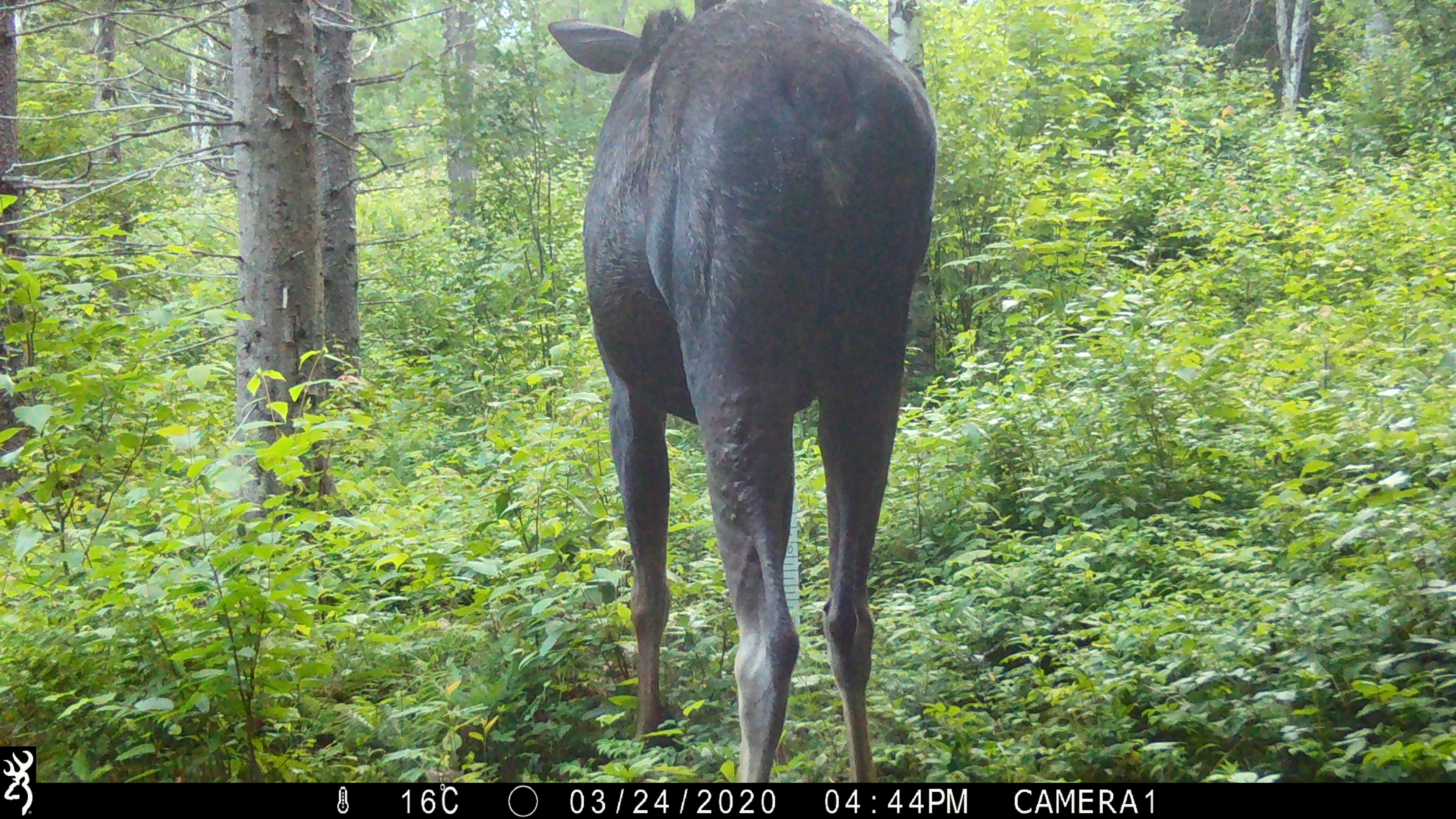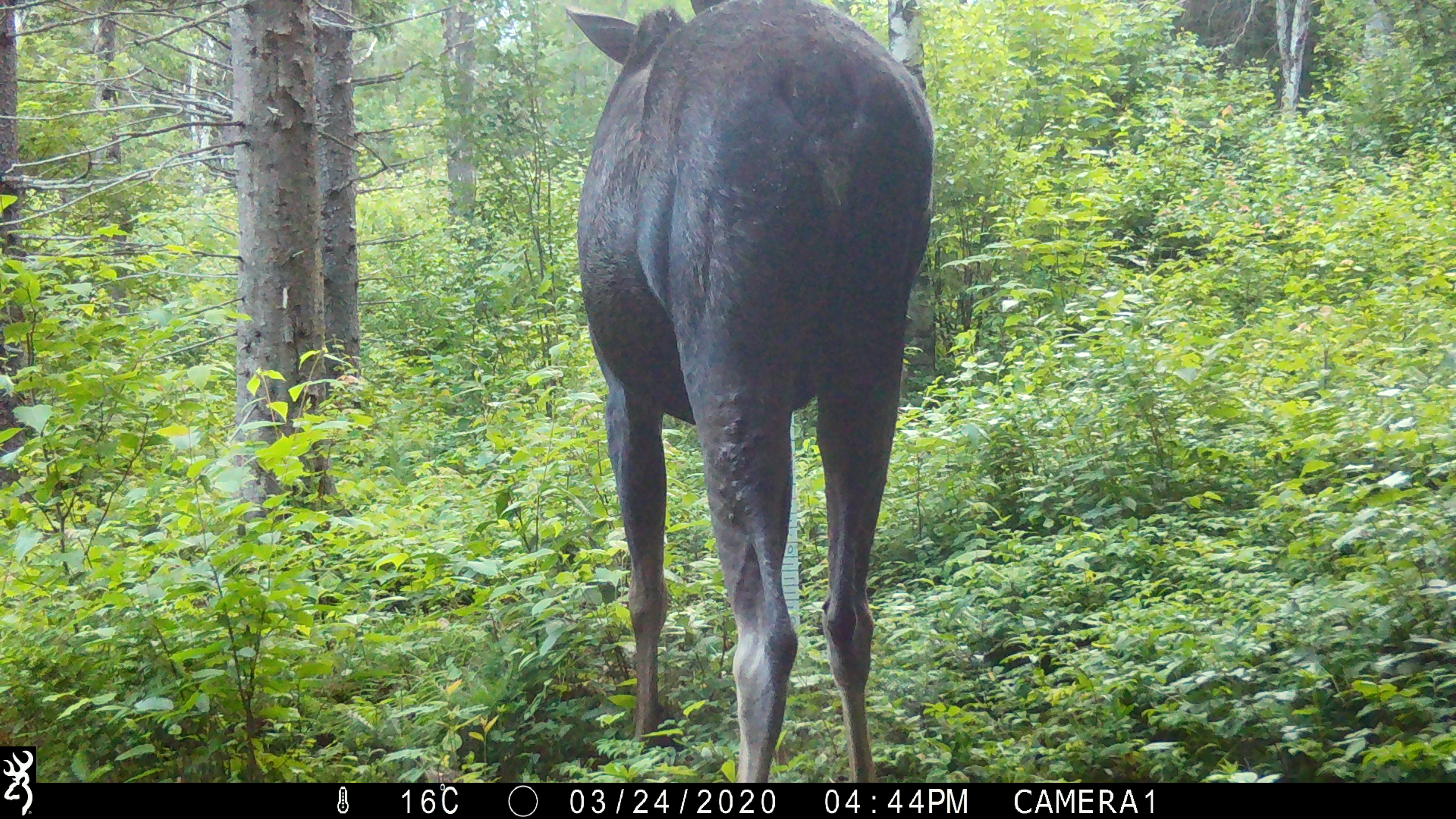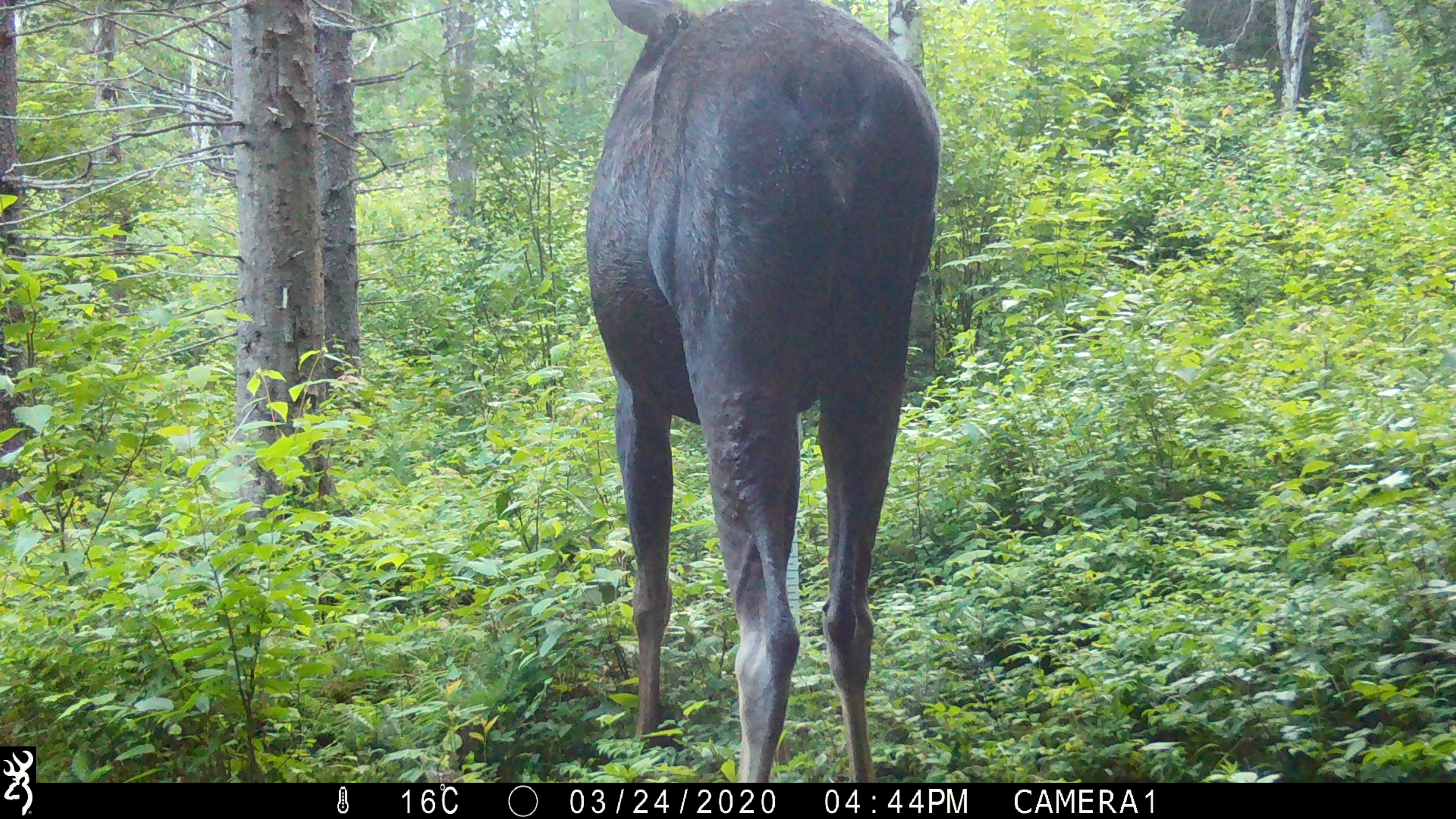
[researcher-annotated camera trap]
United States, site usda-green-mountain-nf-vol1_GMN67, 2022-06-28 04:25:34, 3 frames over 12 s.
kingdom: Animalia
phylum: Chordata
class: Mammalia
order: Artiodactyla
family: Cervidae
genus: Alces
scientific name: Alces alces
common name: moose